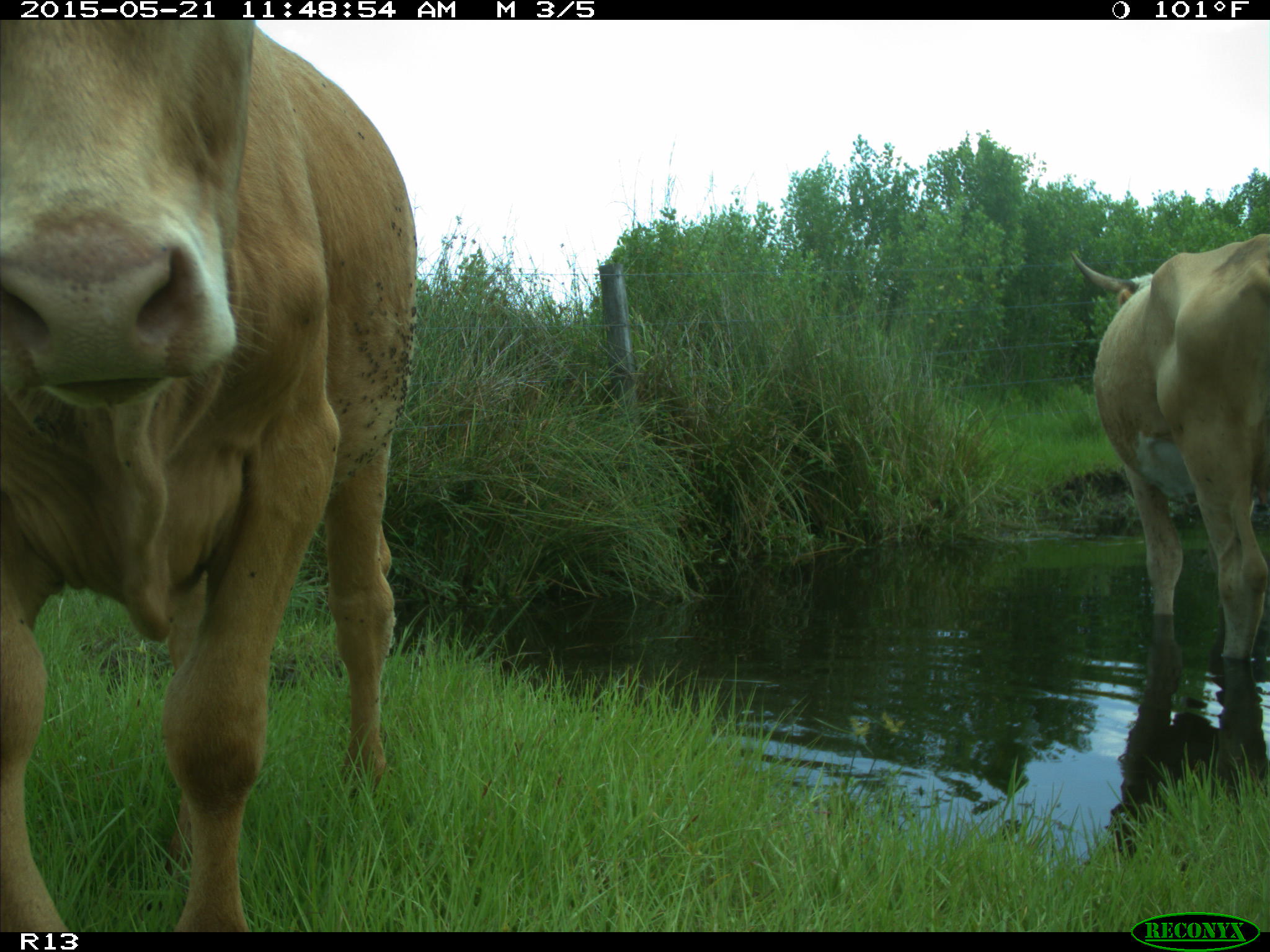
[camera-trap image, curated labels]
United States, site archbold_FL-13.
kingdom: Animalia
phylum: Chordata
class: Mammalia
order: Artiodactyla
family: Bovidae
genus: Bos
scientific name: Bos taurus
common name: domestic cow